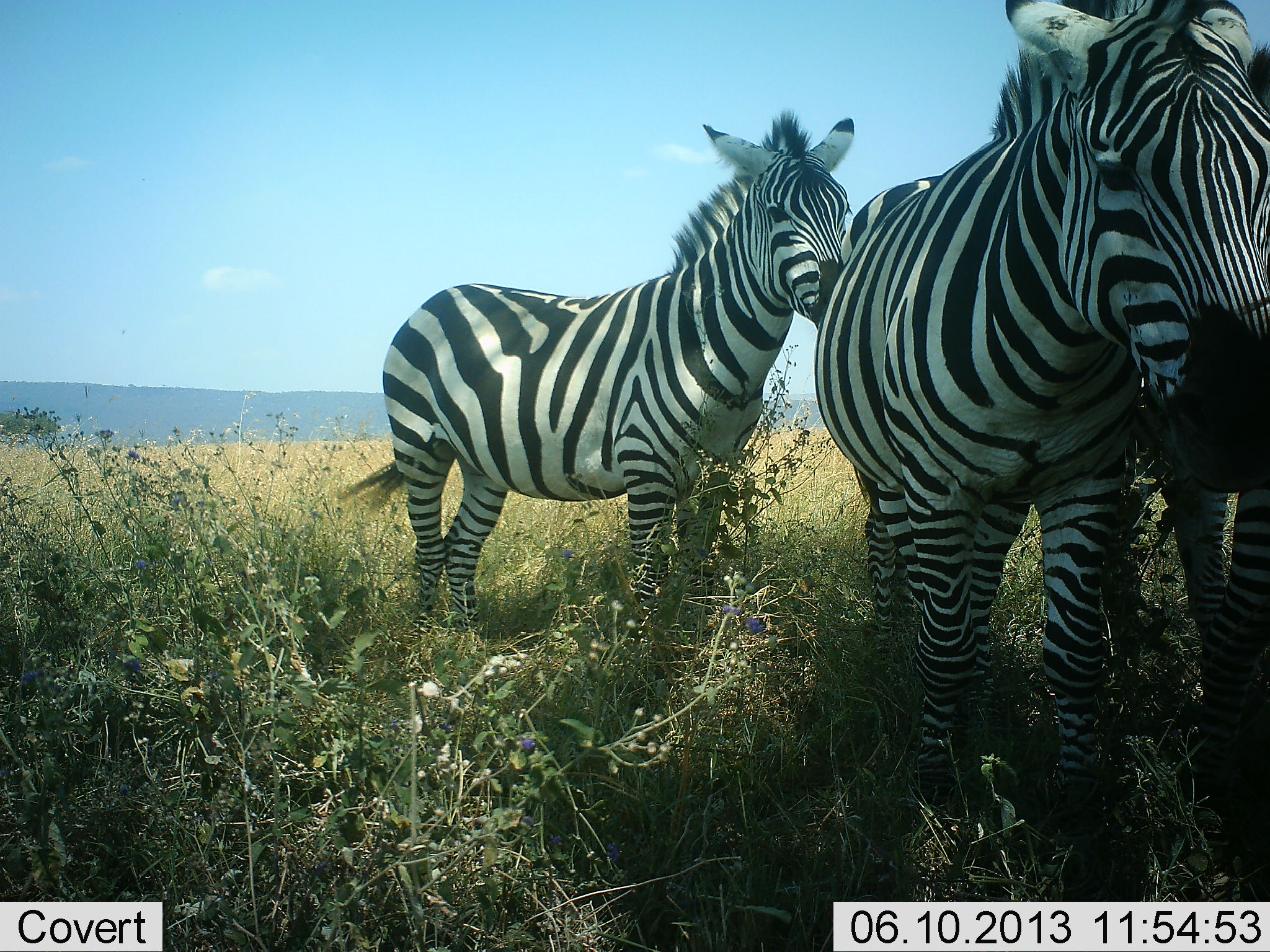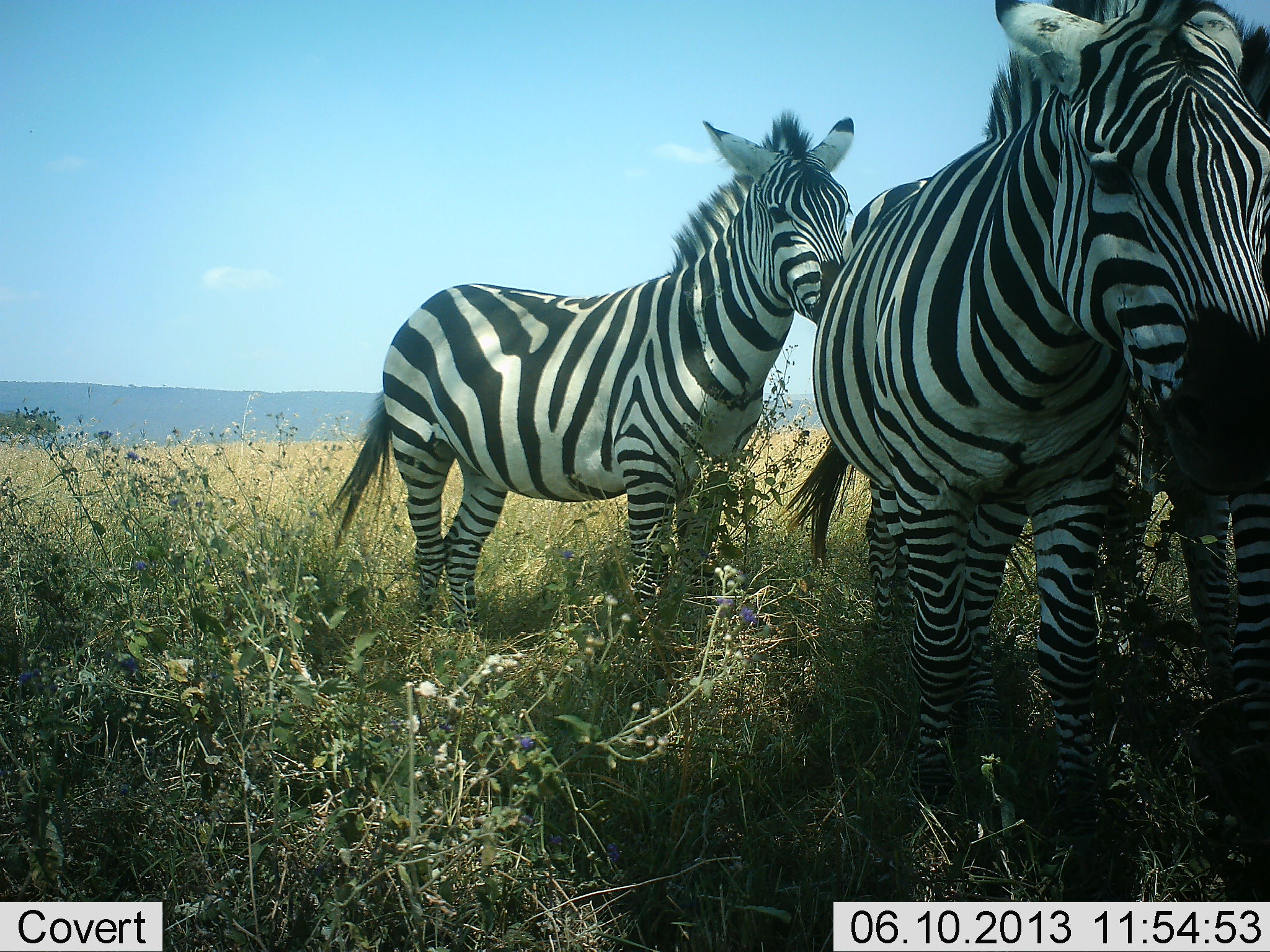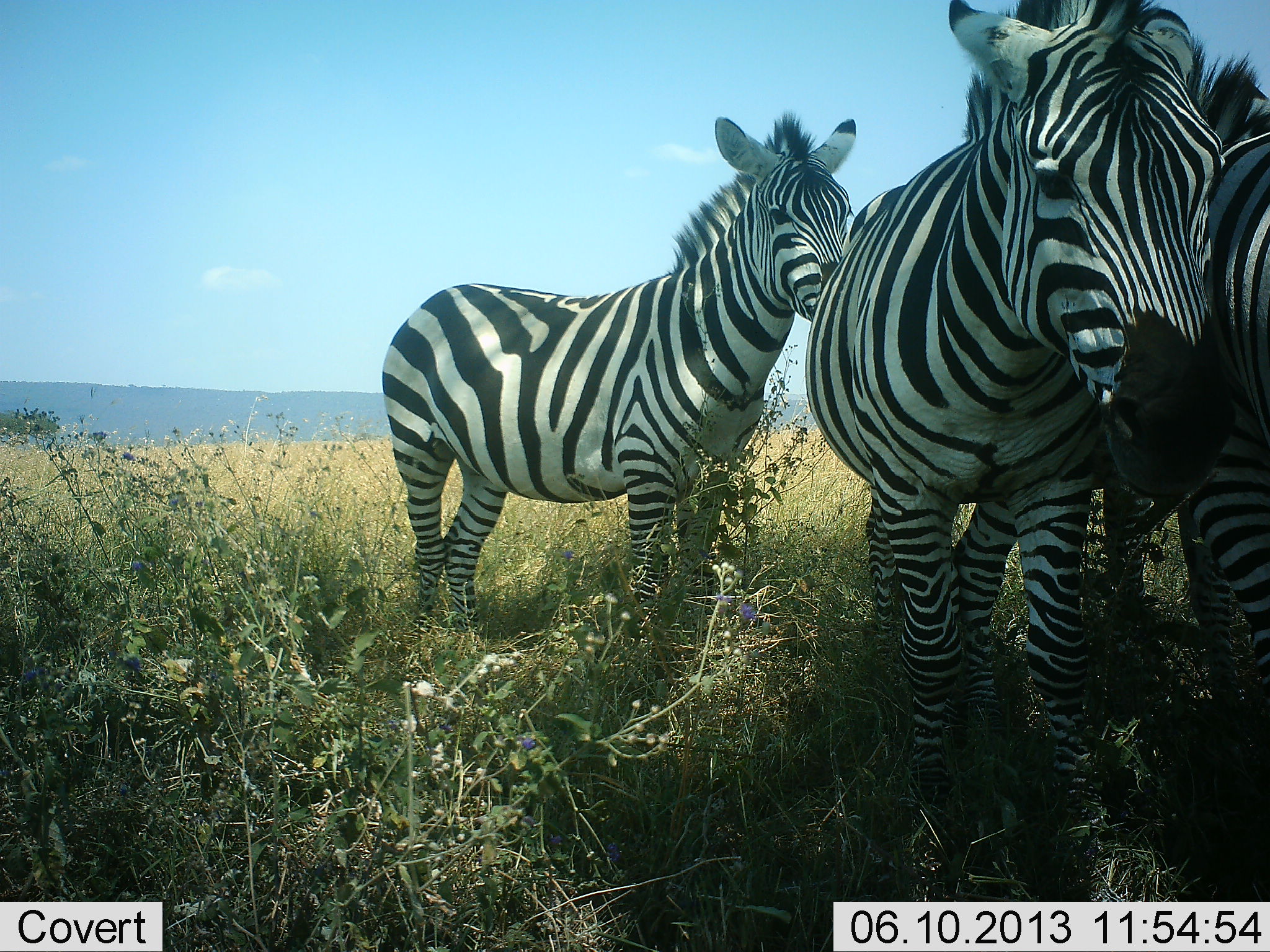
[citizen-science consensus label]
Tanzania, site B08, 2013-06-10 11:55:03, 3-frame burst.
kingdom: Animalia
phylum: Chordata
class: Mammalia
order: Perissodactyla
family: Equidae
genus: Equus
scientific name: Equus quagga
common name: plains zebra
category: zebra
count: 3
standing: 100%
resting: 0%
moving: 0%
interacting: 20%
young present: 0%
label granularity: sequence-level